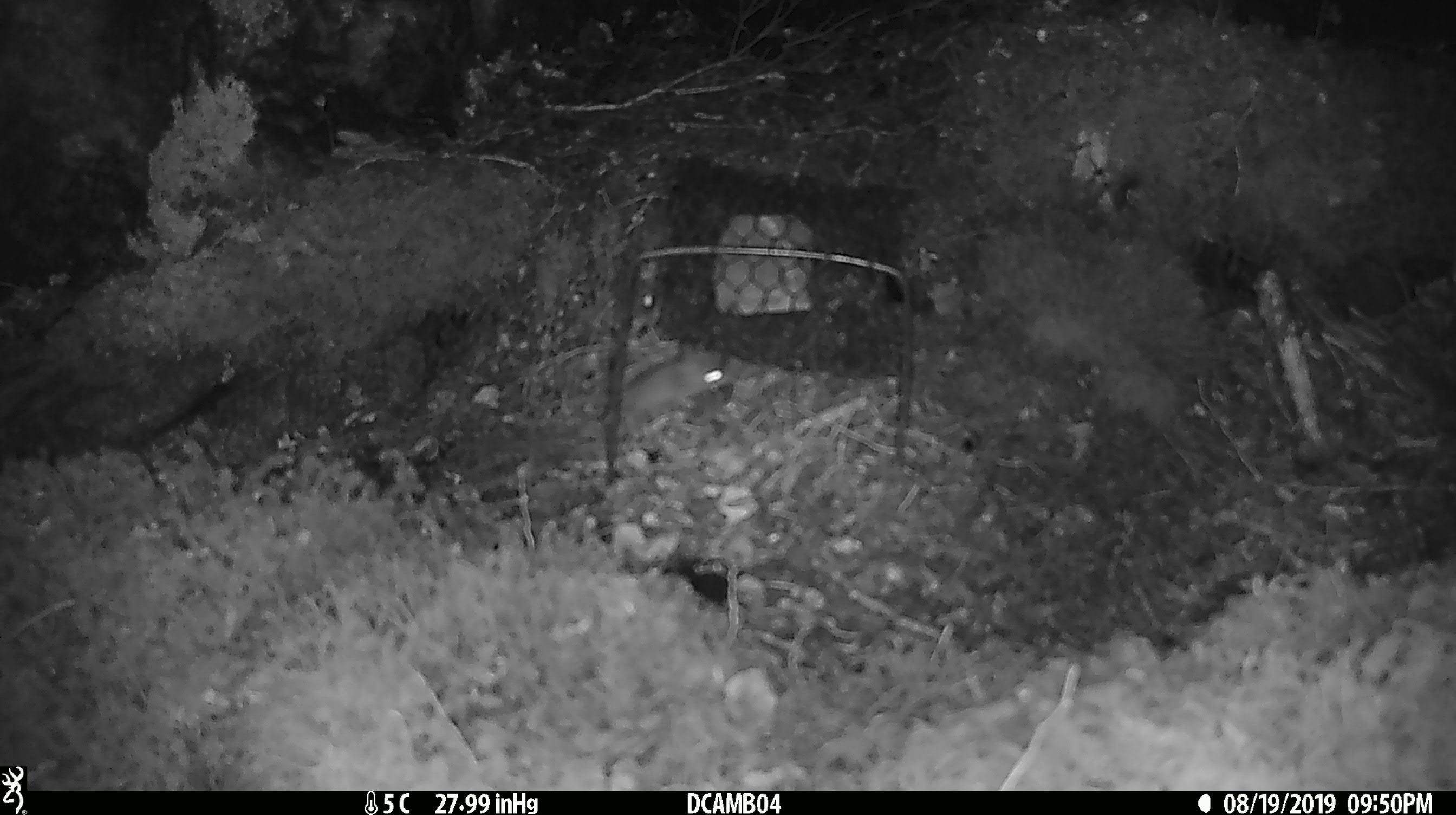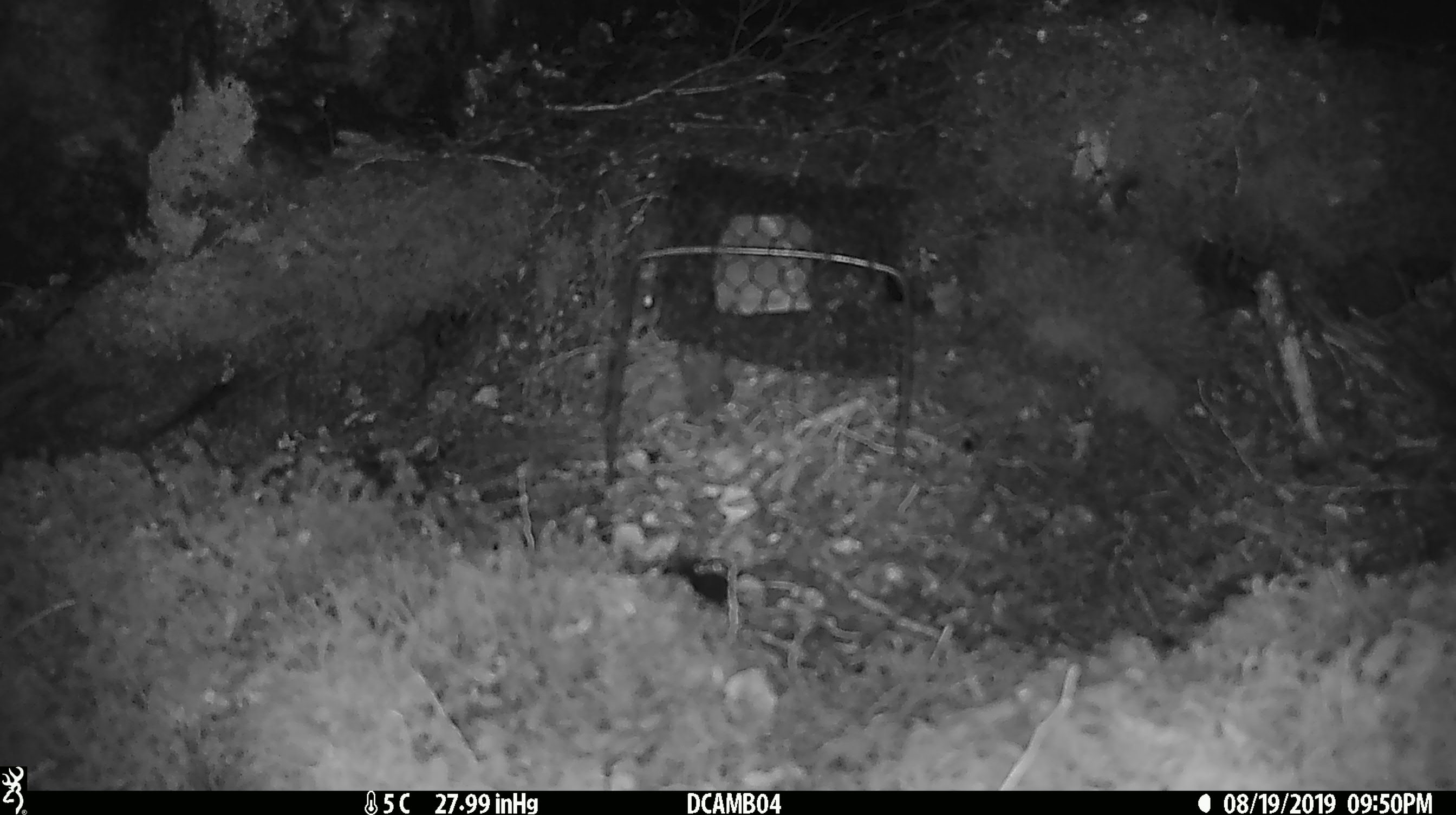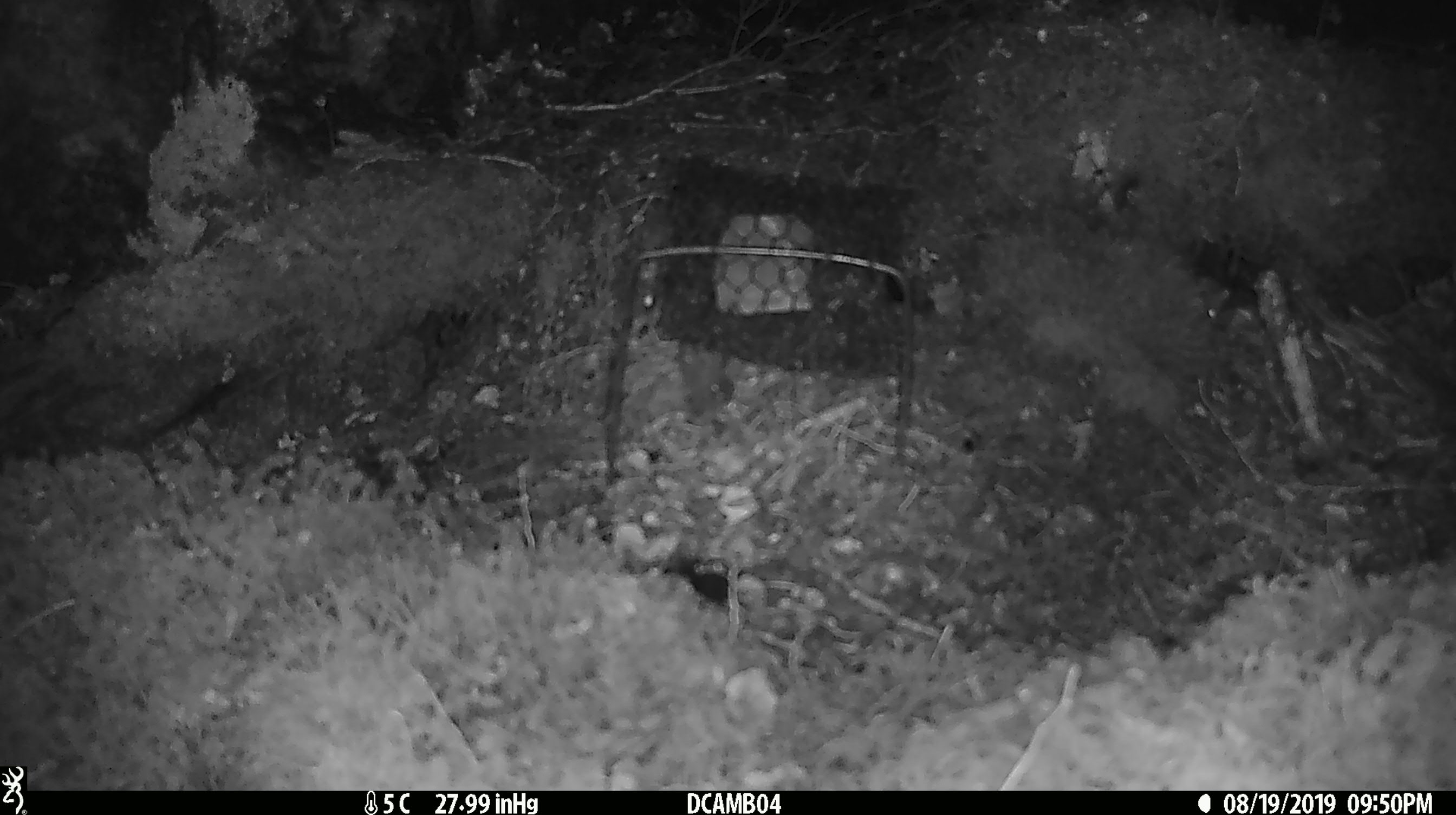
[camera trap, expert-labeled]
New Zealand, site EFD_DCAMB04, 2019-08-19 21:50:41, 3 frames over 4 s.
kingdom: Animalia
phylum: Chordata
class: Mammalia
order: Rodentia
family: Muridae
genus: Mus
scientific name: Mus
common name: mouse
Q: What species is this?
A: Mouse (Mus).